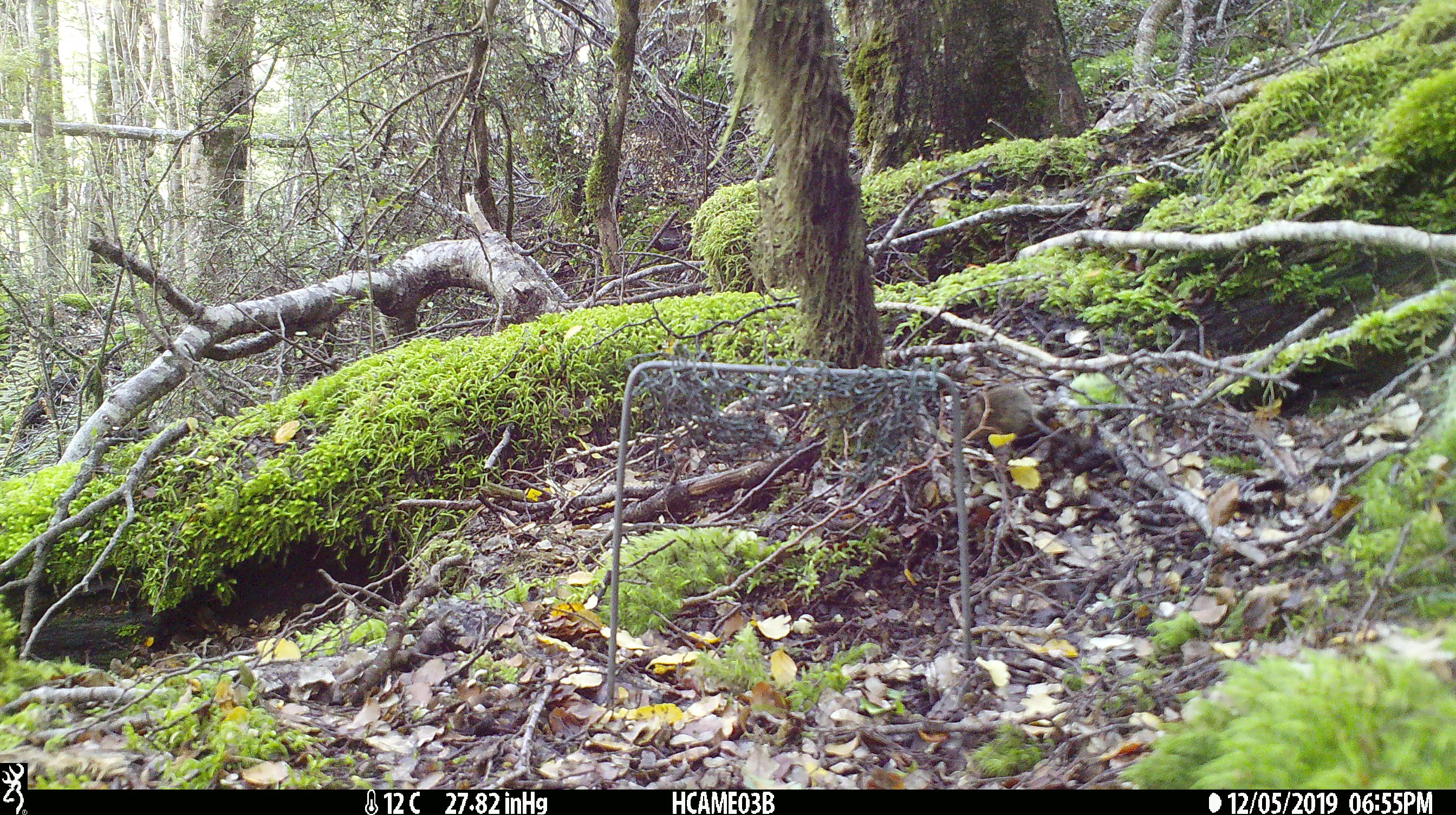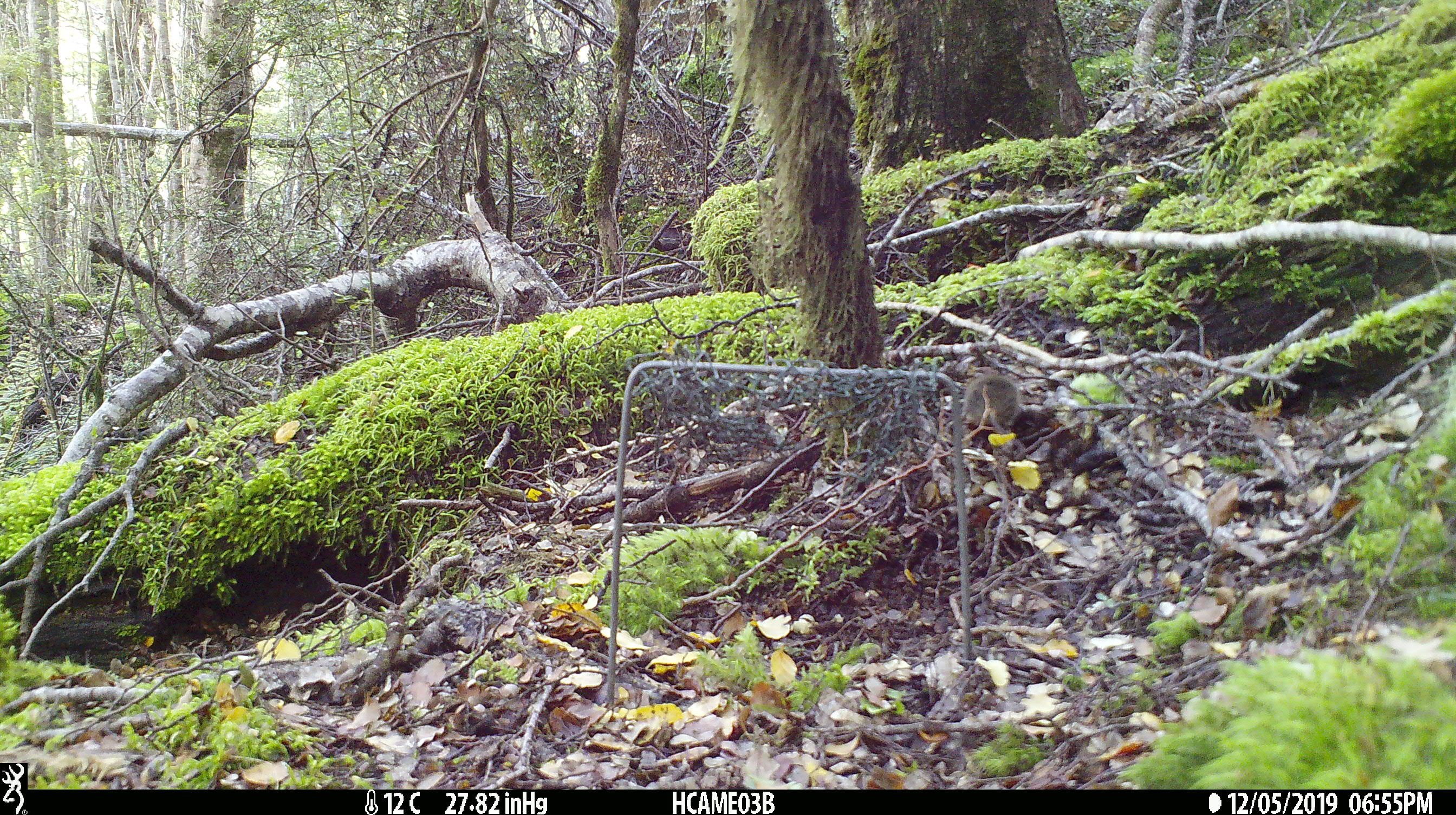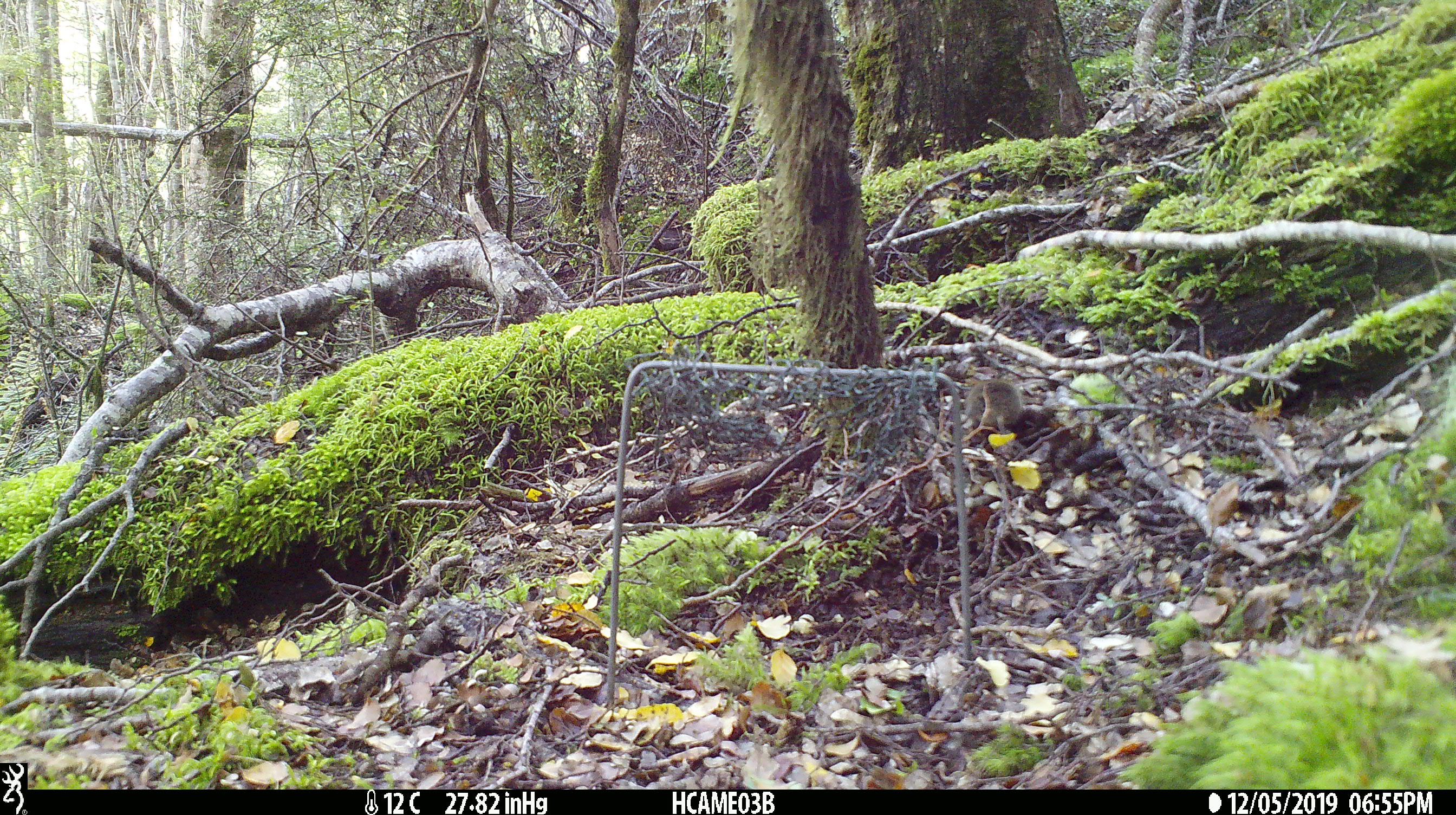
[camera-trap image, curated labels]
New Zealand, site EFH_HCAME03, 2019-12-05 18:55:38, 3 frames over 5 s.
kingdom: Animalia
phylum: Chordata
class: Mammalia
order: Rodentia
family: Muridae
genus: Mus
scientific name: Mus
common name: mouse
Mouse (Mus).